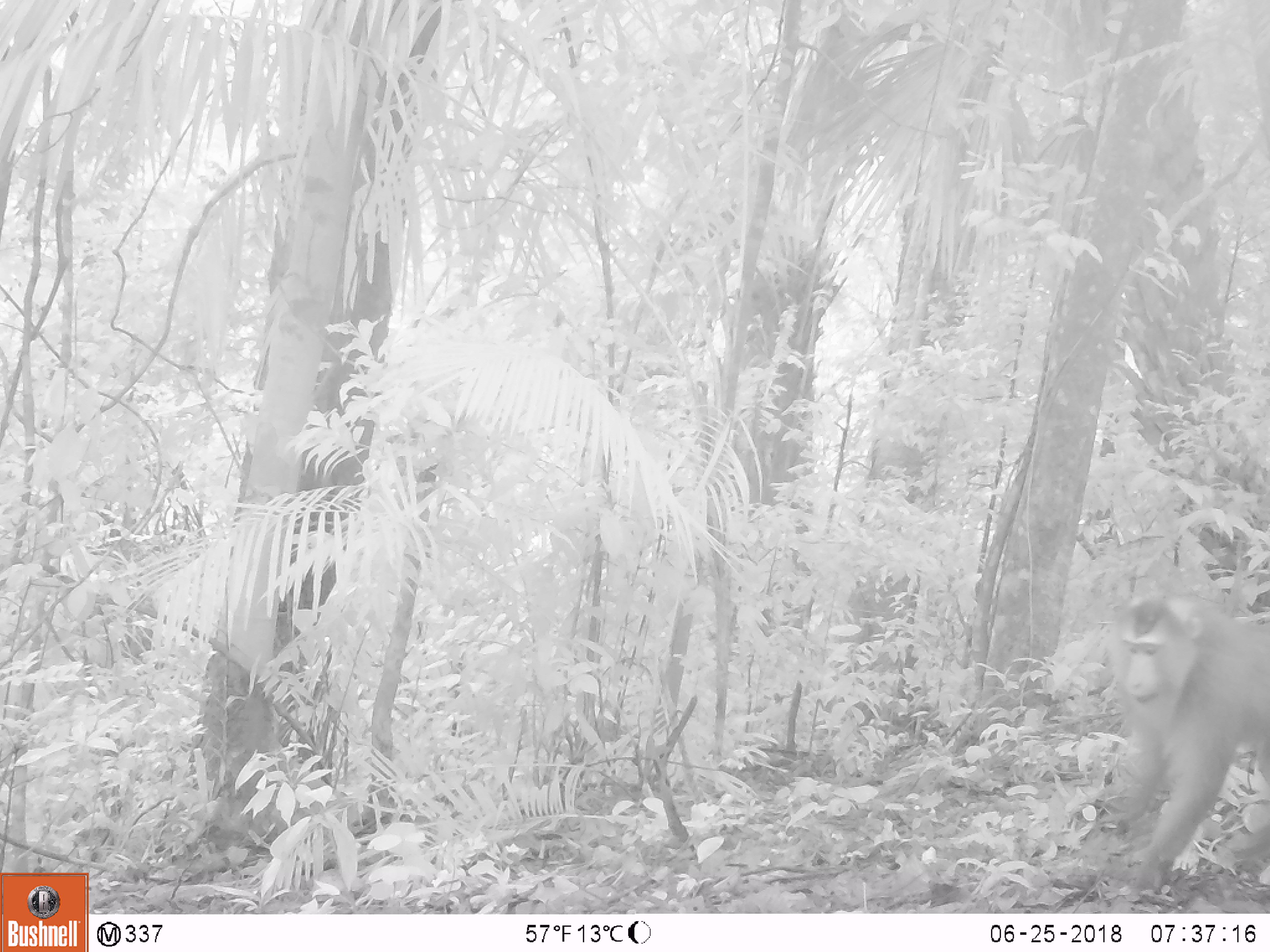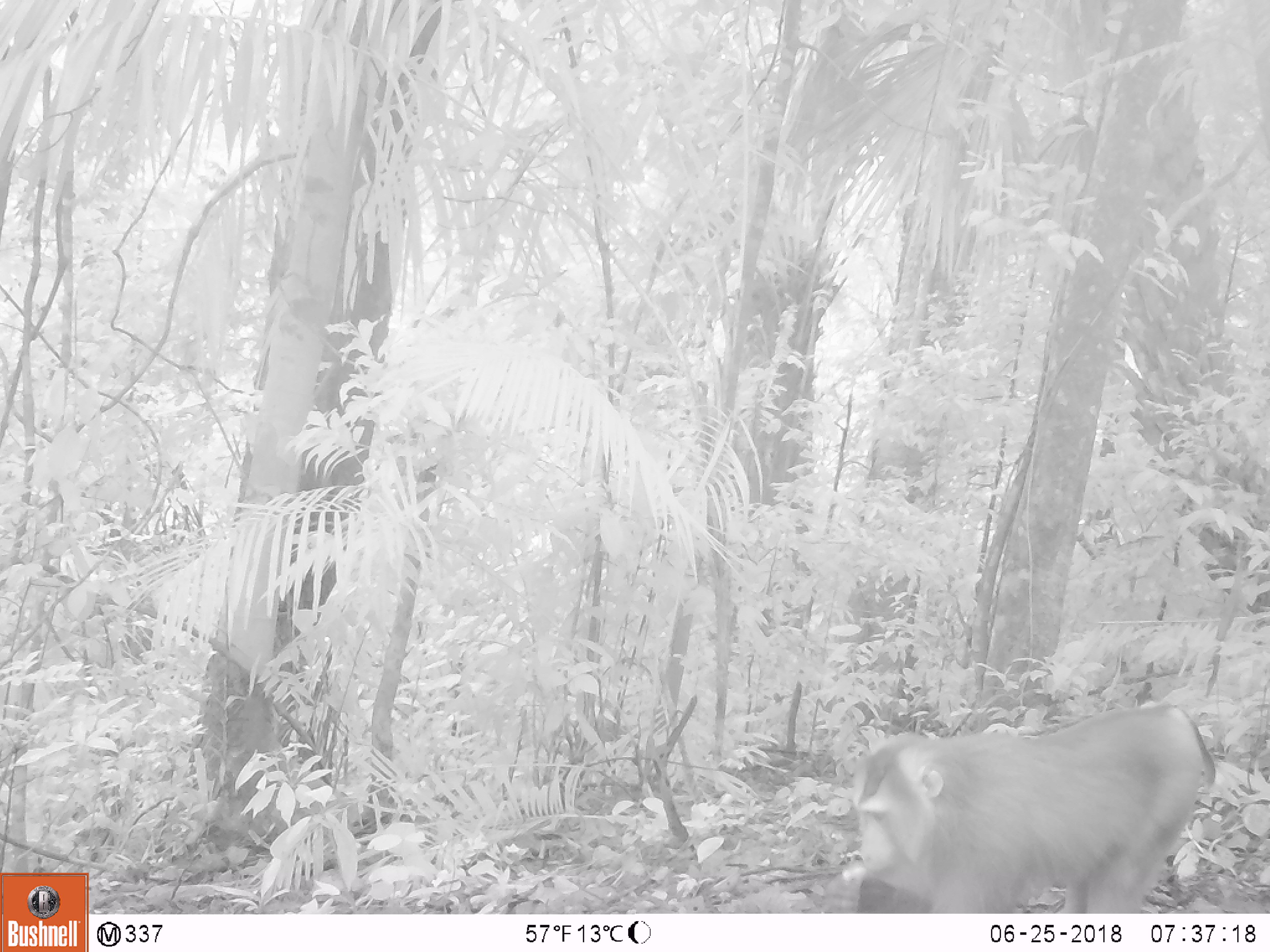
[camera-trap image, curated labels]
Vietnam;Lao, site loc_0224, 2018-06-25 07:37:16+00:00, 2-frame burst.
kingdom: Animalia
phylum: Chordata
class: Mammalia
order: Primates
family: Cercopithecidae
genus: Macaca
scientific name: Macaca nemestrina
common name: pig-tailed macaque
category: pig tailed macaque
Pig tailed macaque (pig-tailed macaque) (Macaca nemestrina). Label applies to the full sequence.